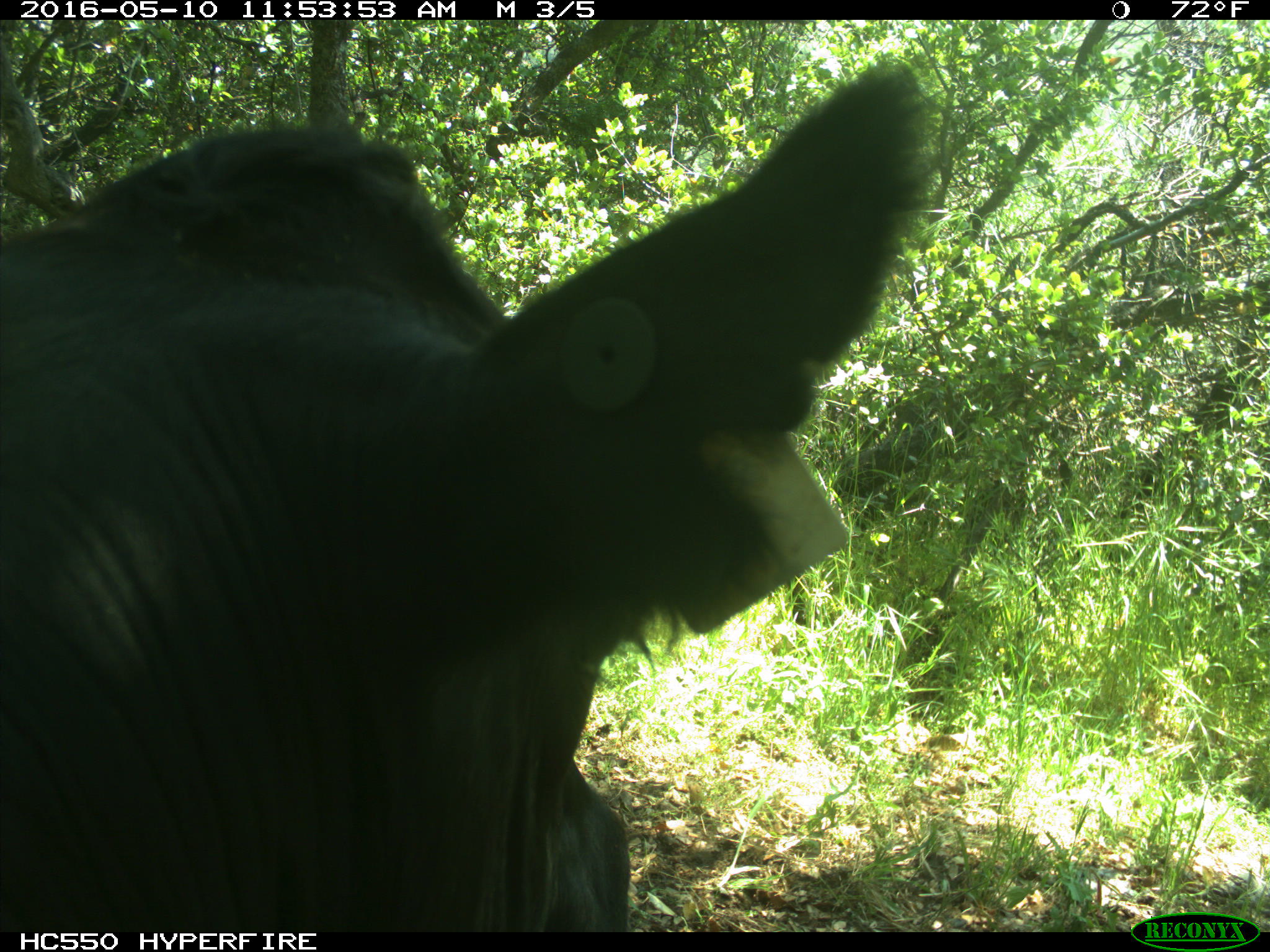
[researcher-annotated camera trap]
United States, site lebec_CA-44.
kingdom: Animalia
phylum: Chordata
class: Mammalia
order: Artiodactyla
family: Bovidae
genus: Bos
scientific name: Bos taurus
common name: domestic cow